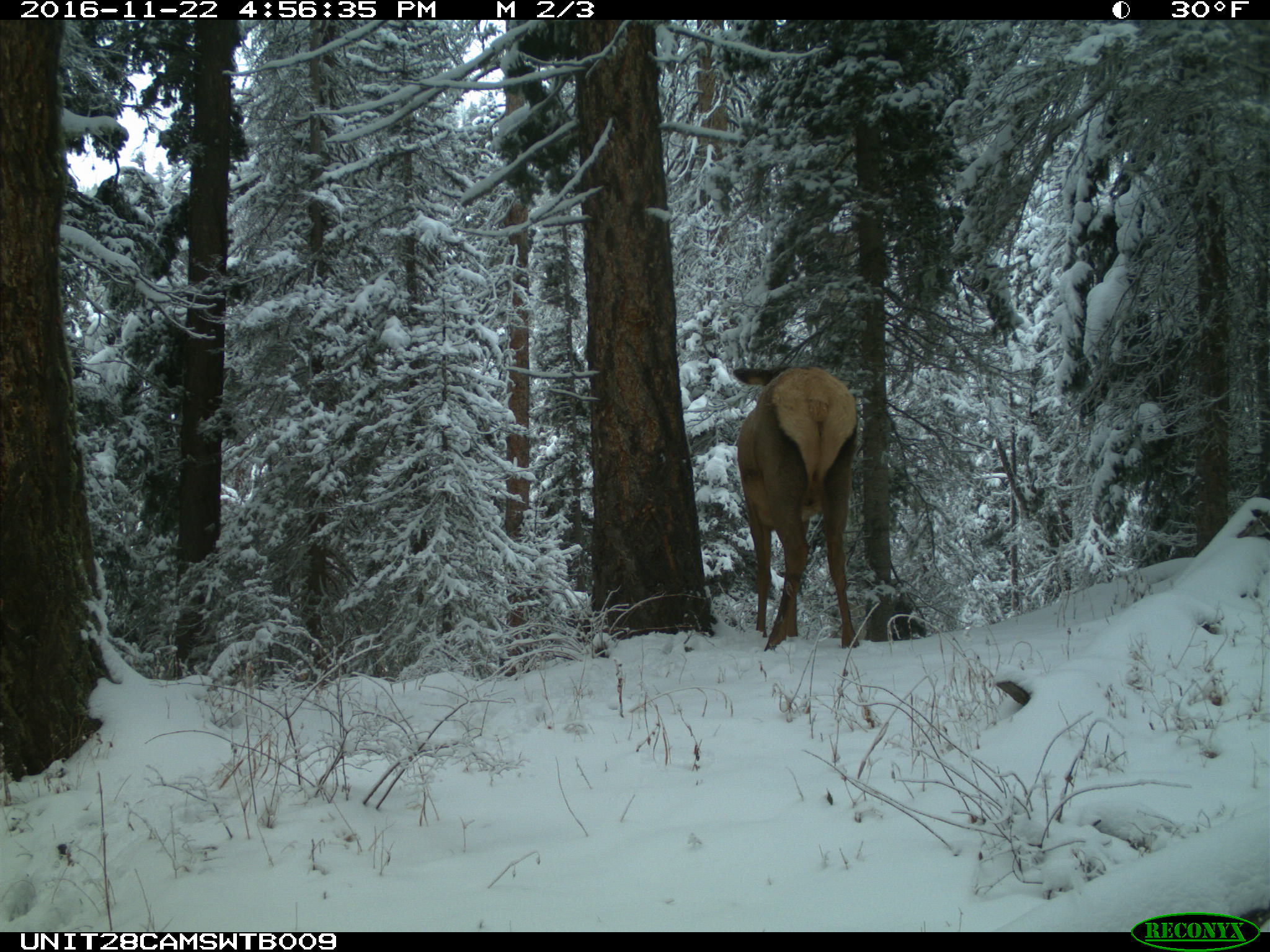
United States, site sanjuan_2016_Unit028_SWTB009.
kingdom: Animalia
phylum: Chordata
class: Mammalia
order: Artiodactyla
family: Cervidae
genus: Cervus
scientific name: Cervus elaphus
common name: red deer